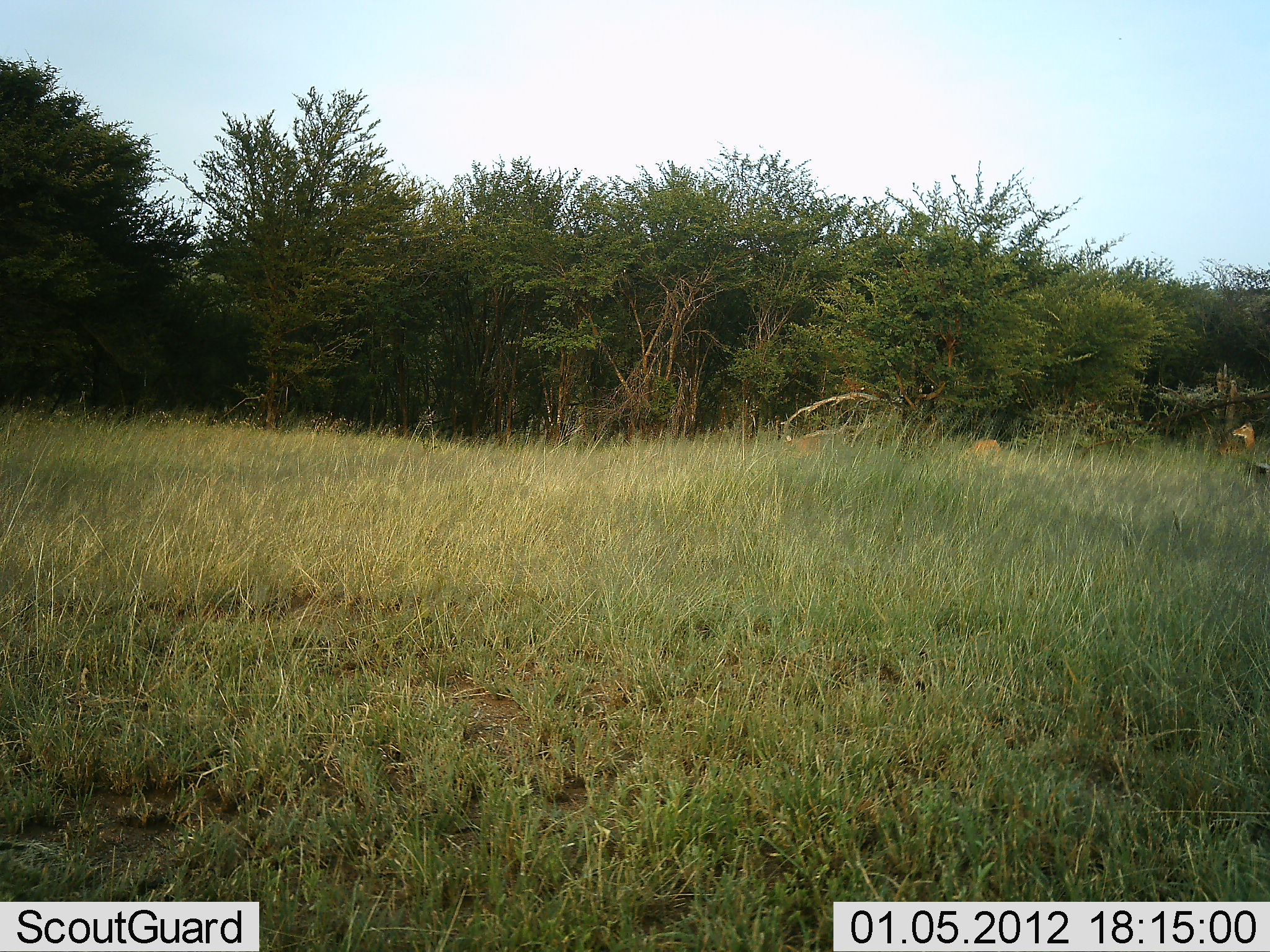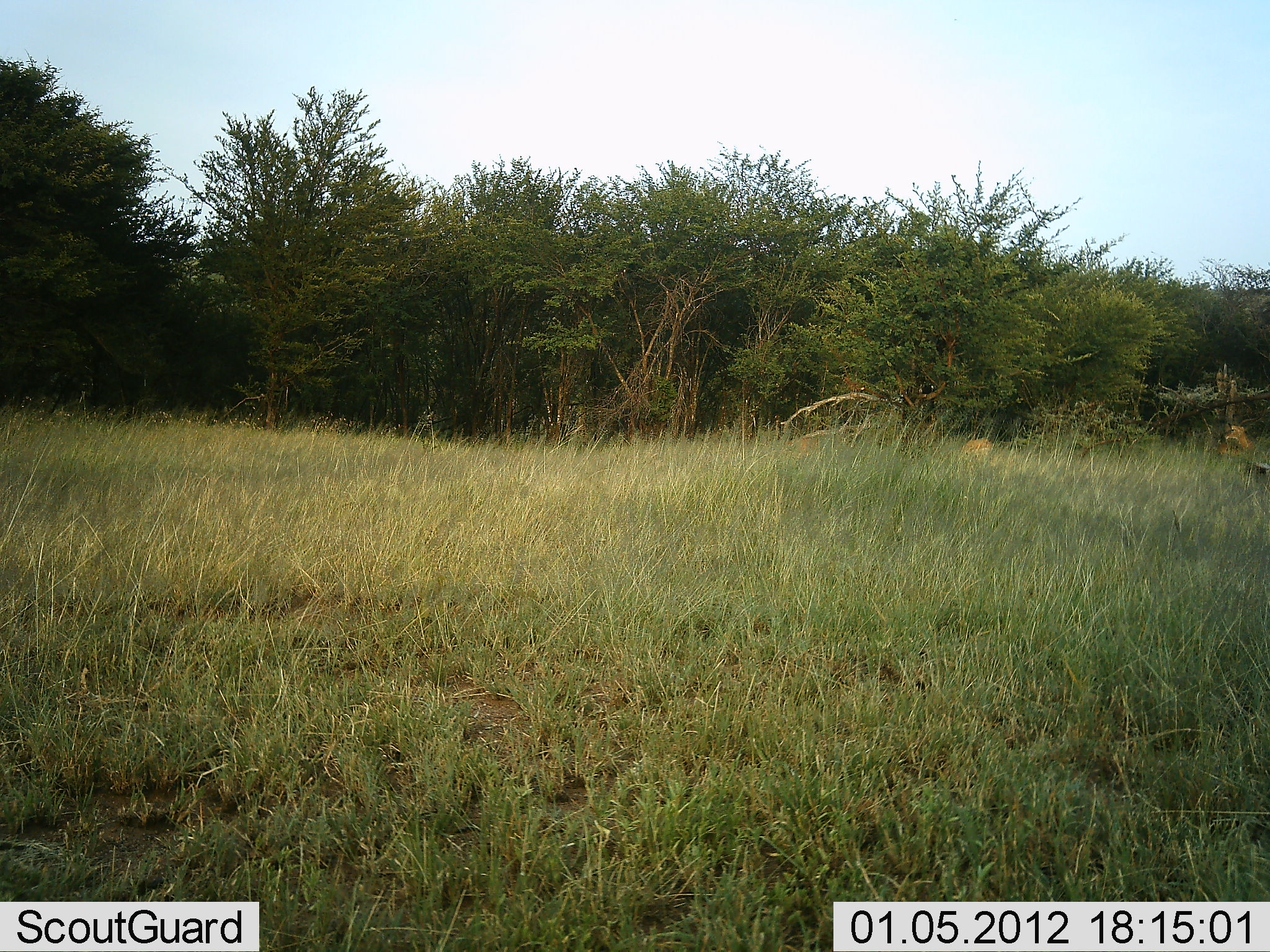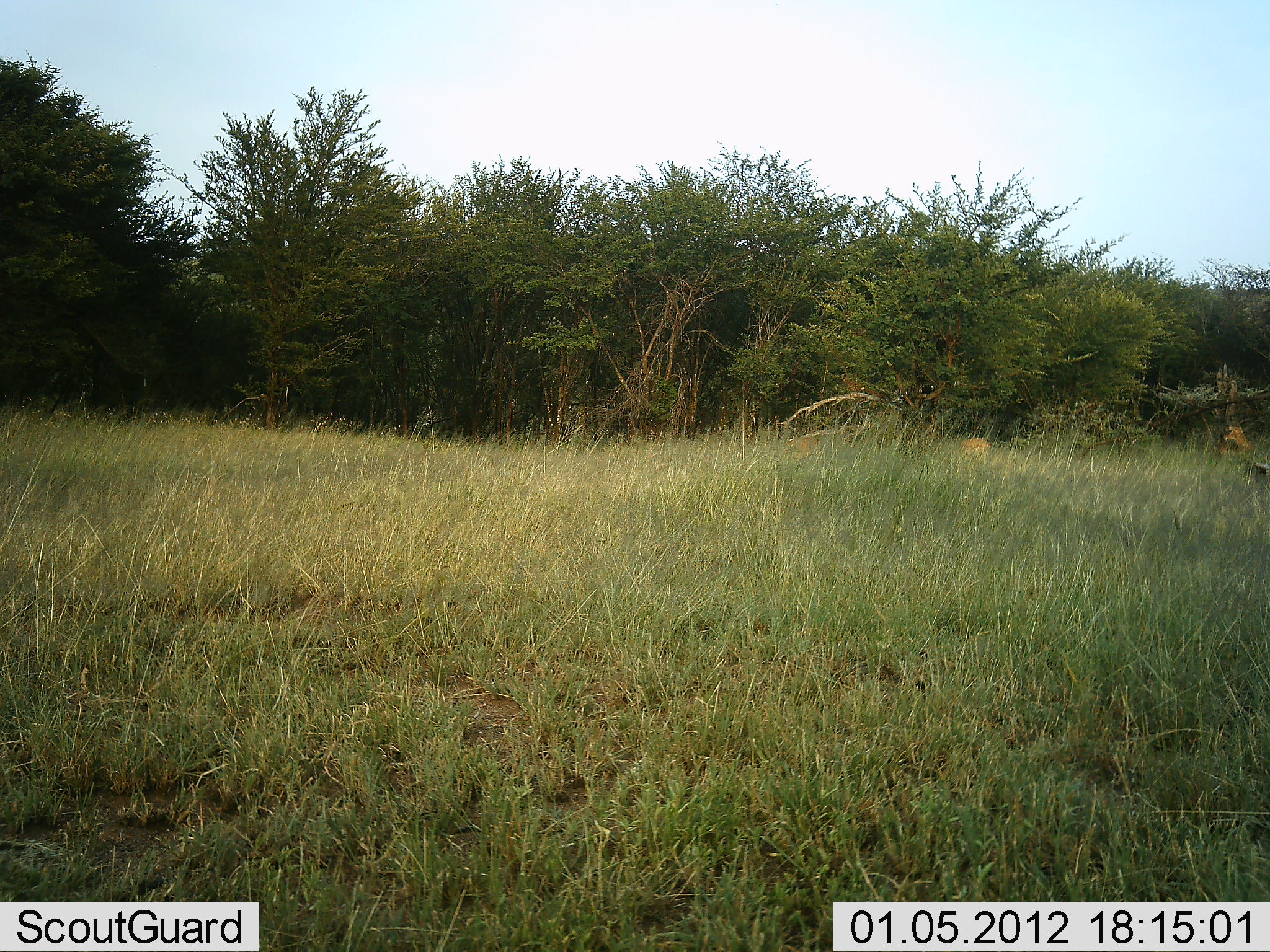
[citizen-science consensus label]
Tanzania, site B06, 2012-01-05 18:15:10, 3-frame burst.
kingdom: Animalia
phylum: Chordata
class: Mammalia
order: Artiodactyla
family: Bovidae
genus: Eudorcas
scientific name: Eudorcas thomsonii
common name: thomson's gazelle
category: gazellethomsons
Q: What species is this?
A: Gazellethomsons (thomson's gazelle) (Eudorcas thomsonii).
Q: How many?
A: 3.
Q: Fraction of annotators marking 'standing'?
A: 60%.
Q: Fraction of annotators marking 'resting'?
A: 0%.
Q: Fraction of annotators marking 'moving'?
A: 20%.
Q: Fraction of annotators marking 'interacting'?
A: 0%.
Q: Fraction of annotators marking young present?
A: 0%.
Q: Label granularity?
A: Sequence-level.